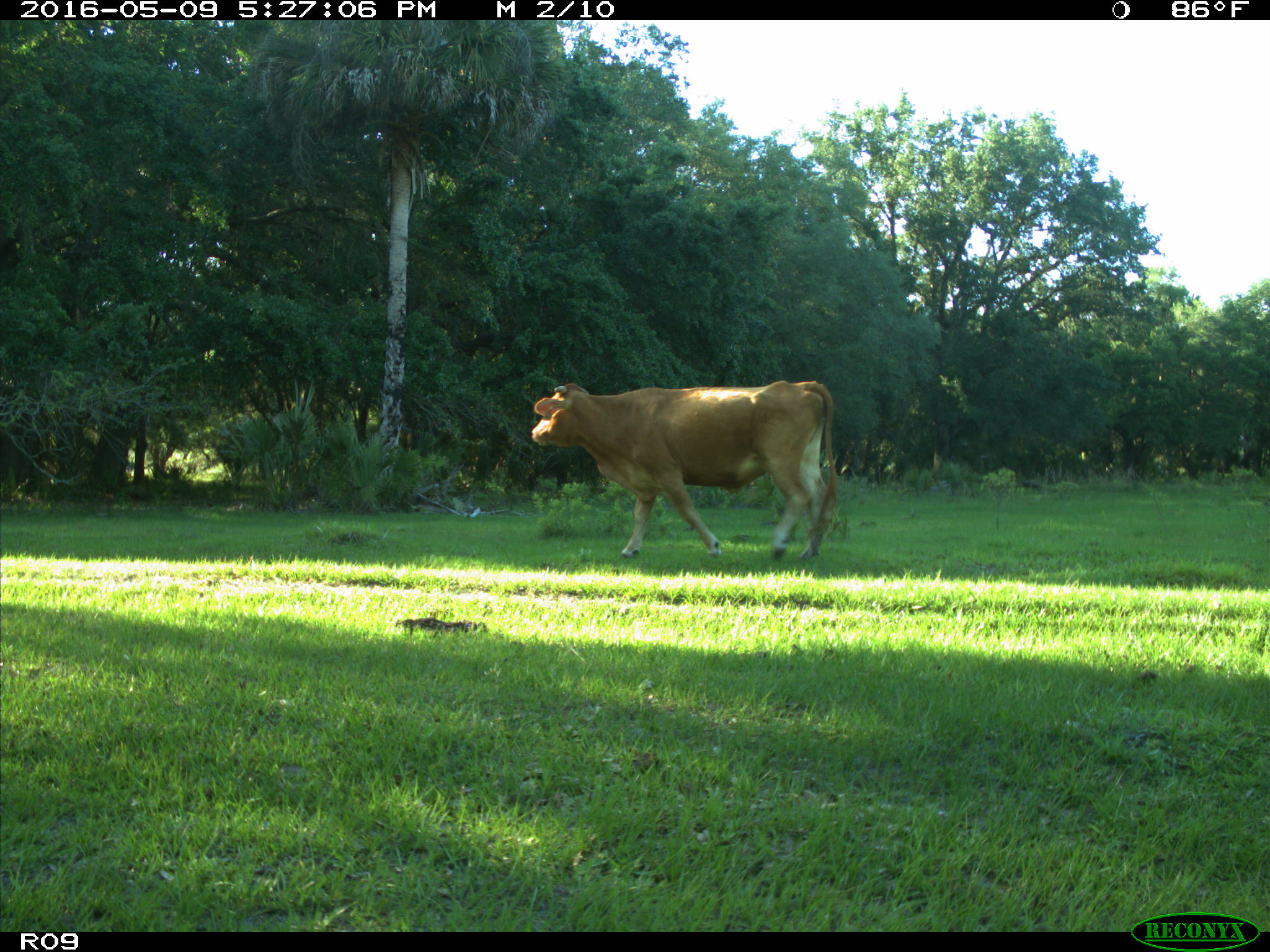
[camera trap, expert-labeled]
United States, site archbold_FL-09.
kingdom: Animalia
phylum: Chordata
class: Mammalia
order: Artiodactyla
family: Bovidae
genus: Bos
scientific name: Bos taurus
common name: domestic cow